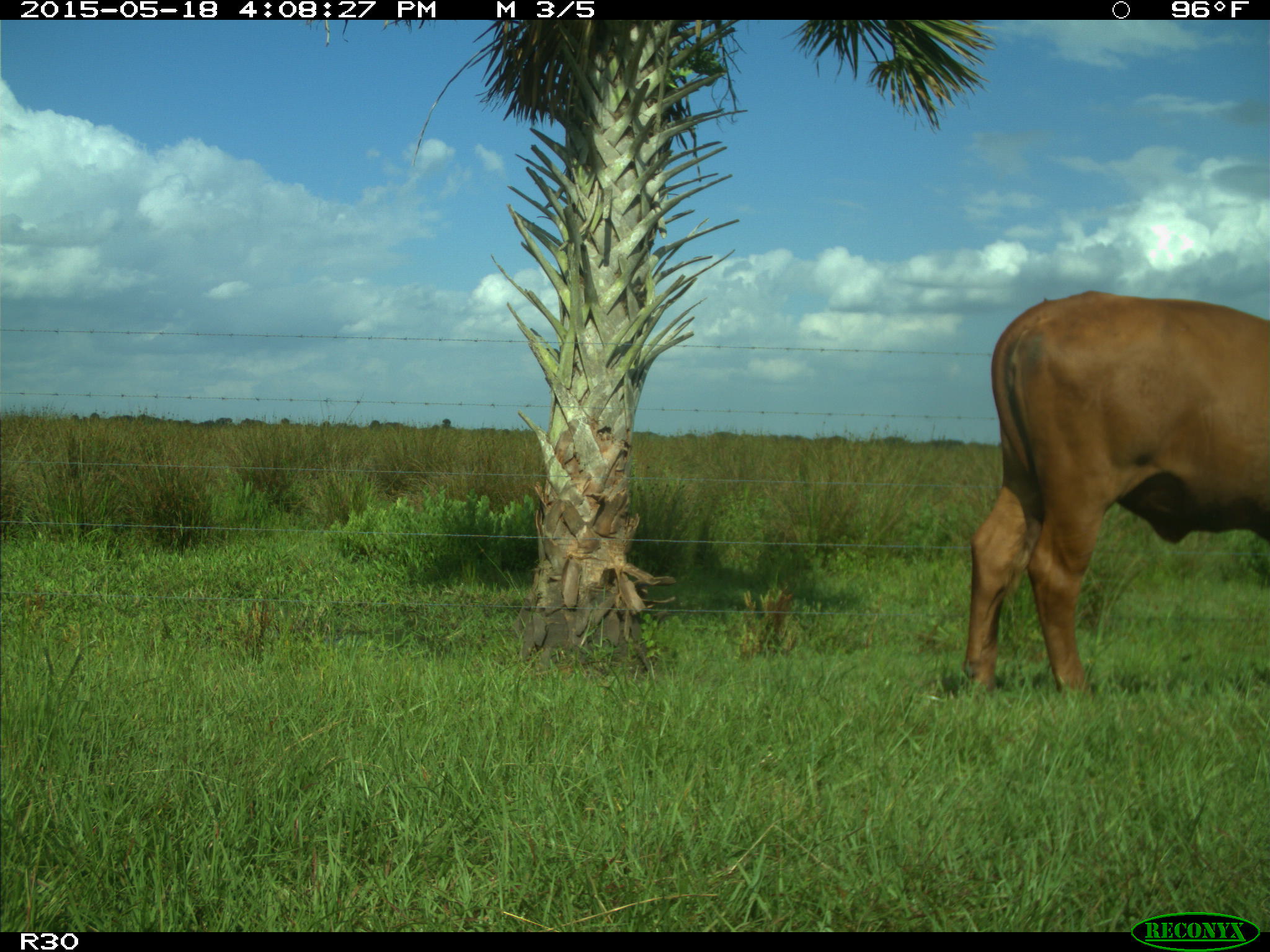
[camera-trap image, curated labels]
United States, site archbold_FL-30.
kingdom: Animalia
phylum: Chordata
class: Mammalia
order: Artiodactyla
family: Bovidae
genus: Bos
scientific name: Bos taurus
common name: domestic cow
Bos taurus (domestic cow).